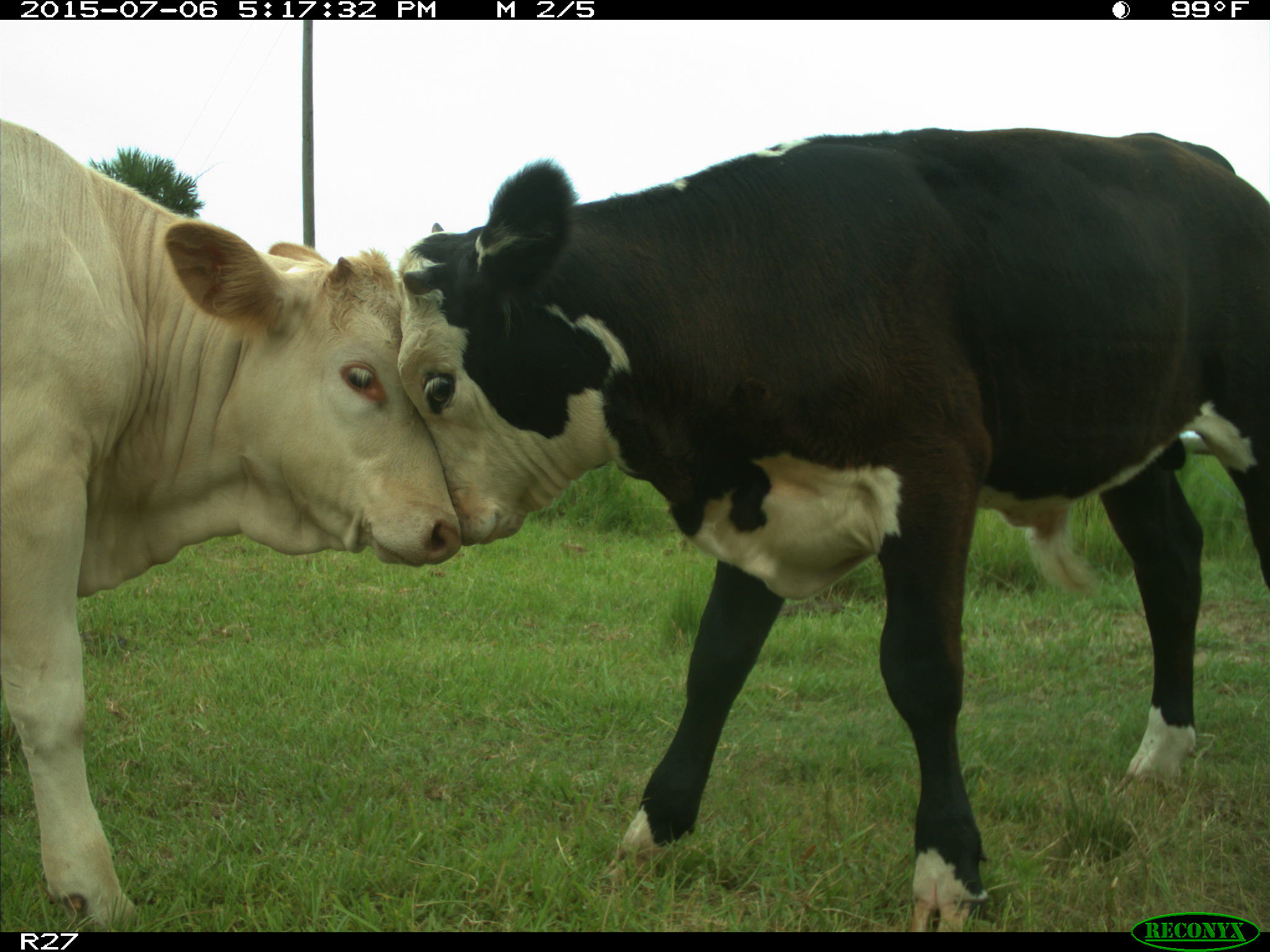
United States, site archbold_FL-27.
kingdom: Animalia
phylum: Chordata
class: Mammalia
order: Artiodactyla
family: Bovidae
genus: Bos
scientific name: Bos taurus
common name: domestic cow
Bos taurus (domestic cow).